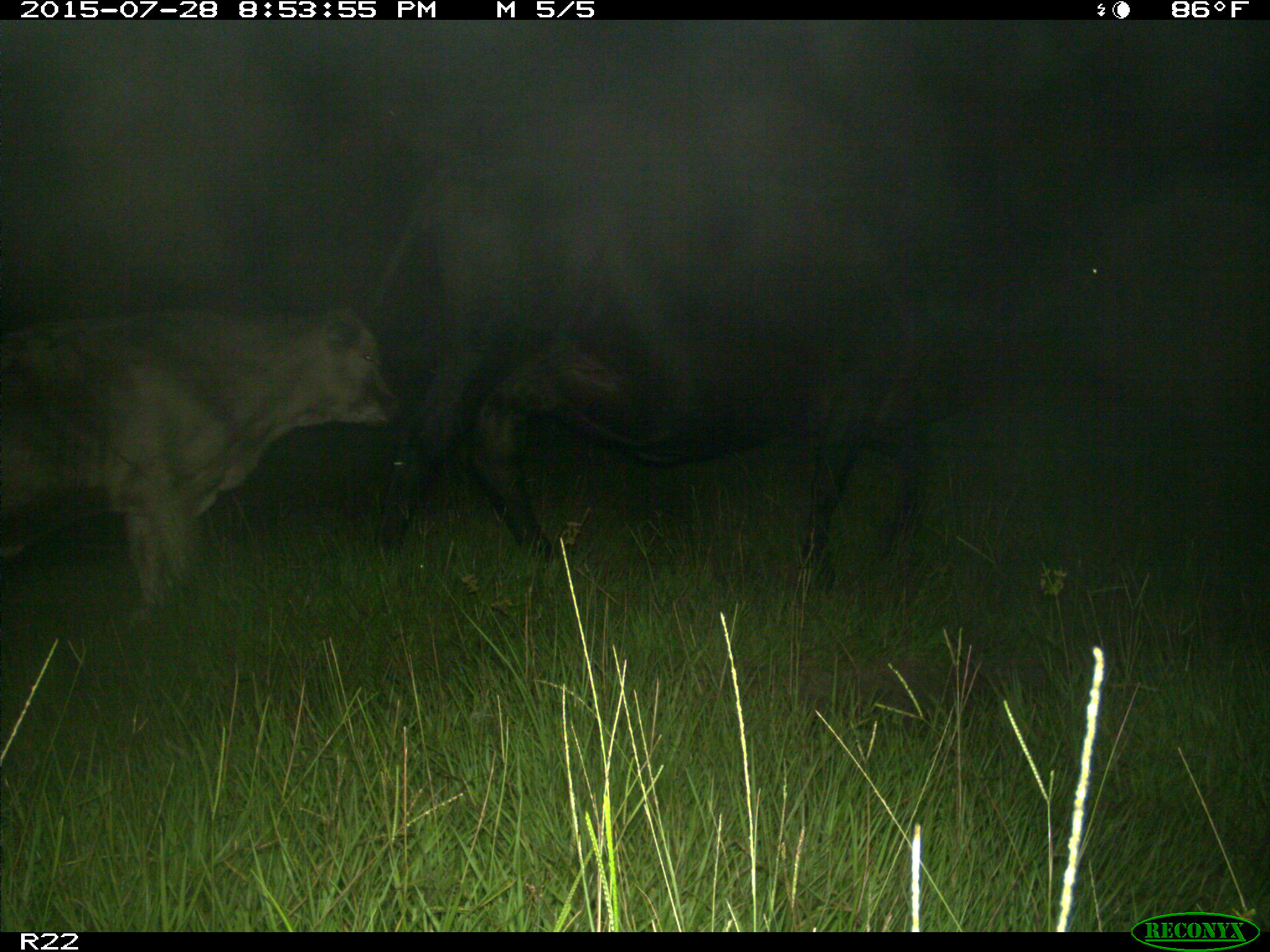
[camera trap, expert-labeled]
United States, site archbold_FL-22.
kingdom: Animalia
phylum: Chordata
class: Mammalia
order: Artiodactyla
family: Bovidae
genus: Bos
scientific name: Bos taurus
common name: domestic cow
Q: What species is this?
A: Bos taurus (domestic cow).